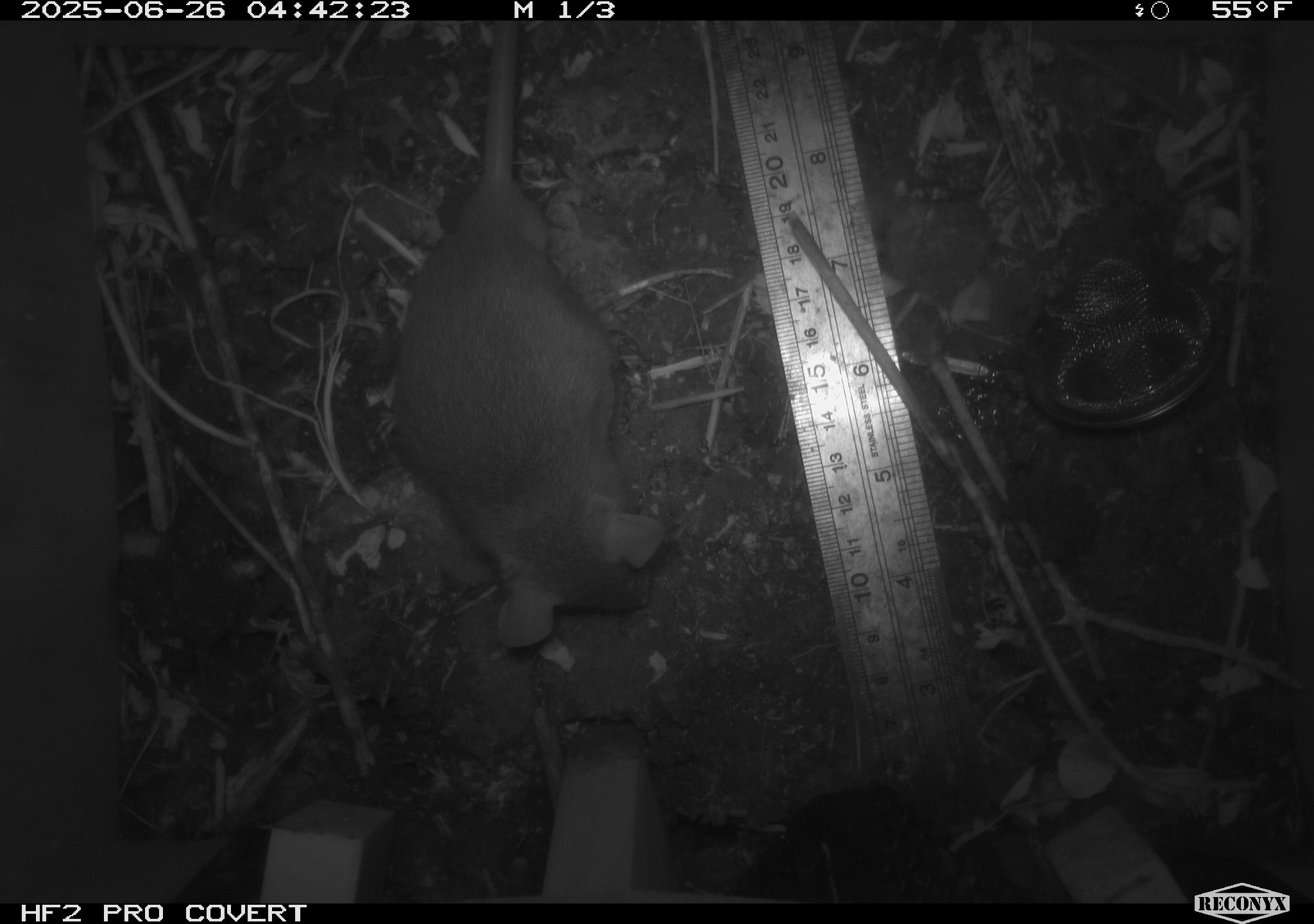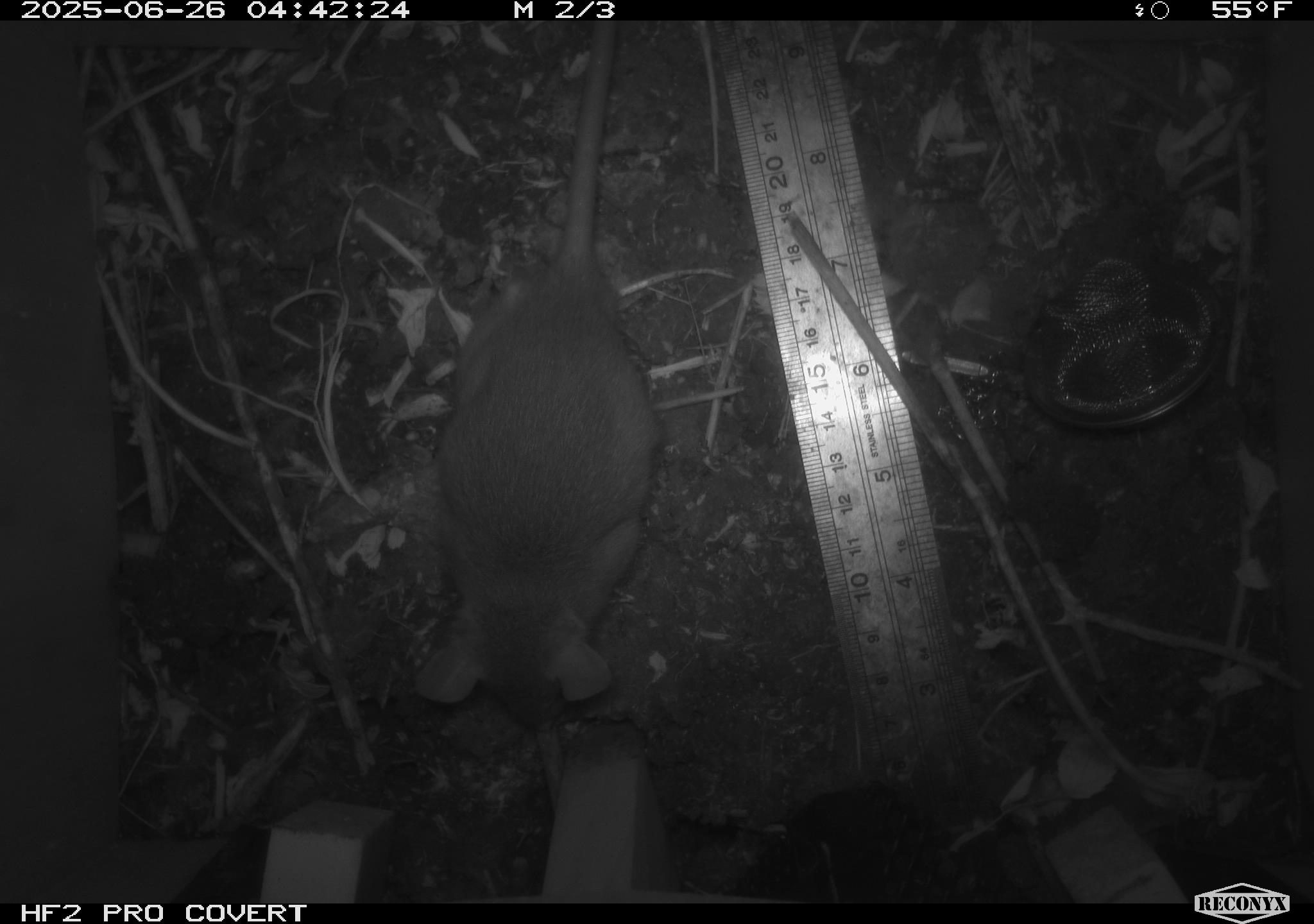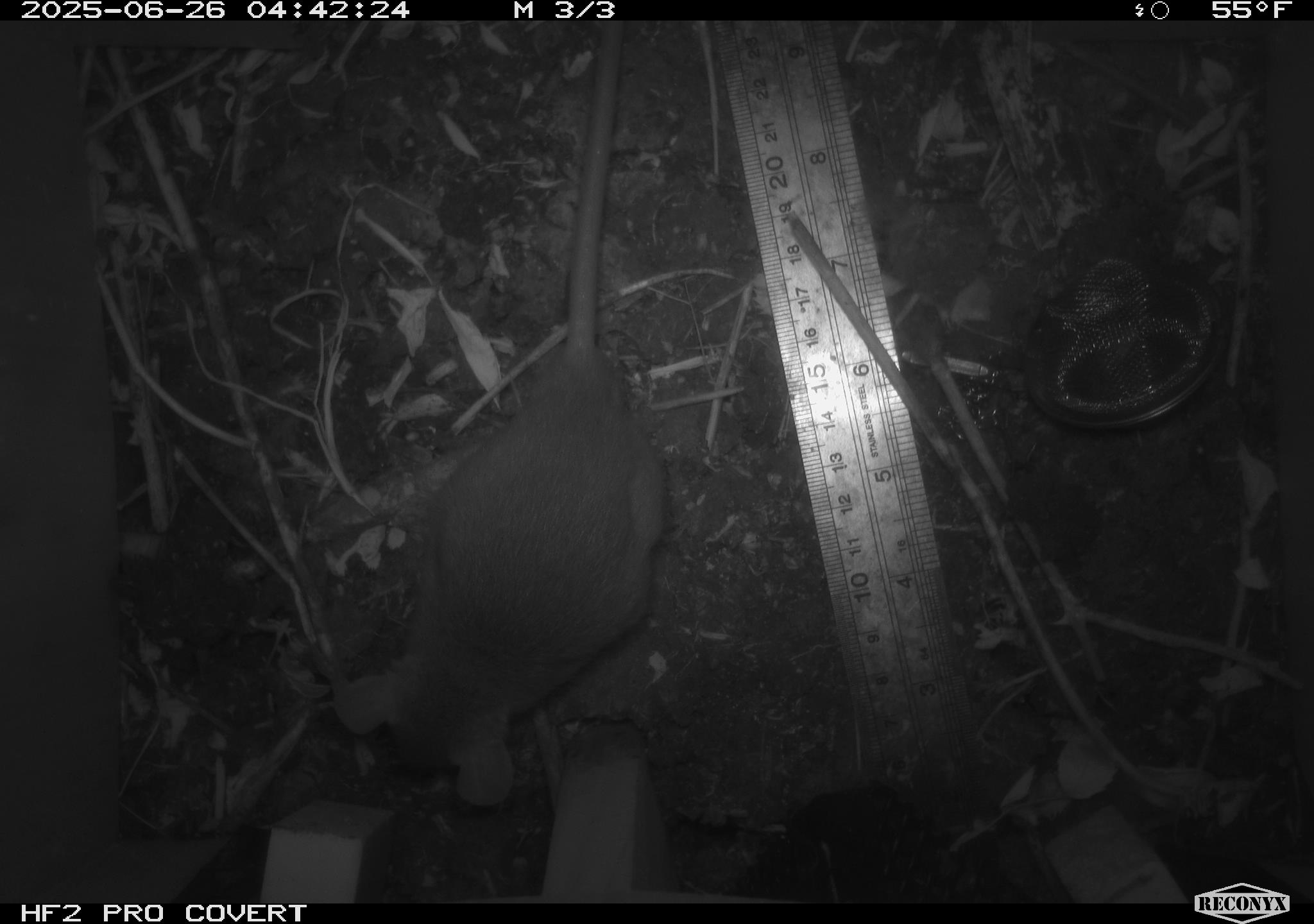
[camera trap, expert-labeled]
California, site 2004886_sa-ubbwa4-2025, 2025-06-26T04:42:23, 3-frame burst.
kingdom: Animalia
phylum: Chordata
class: Mammalia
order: Rodentia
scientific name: Rodentia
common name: rodent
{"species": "rodent (Rodentia)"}